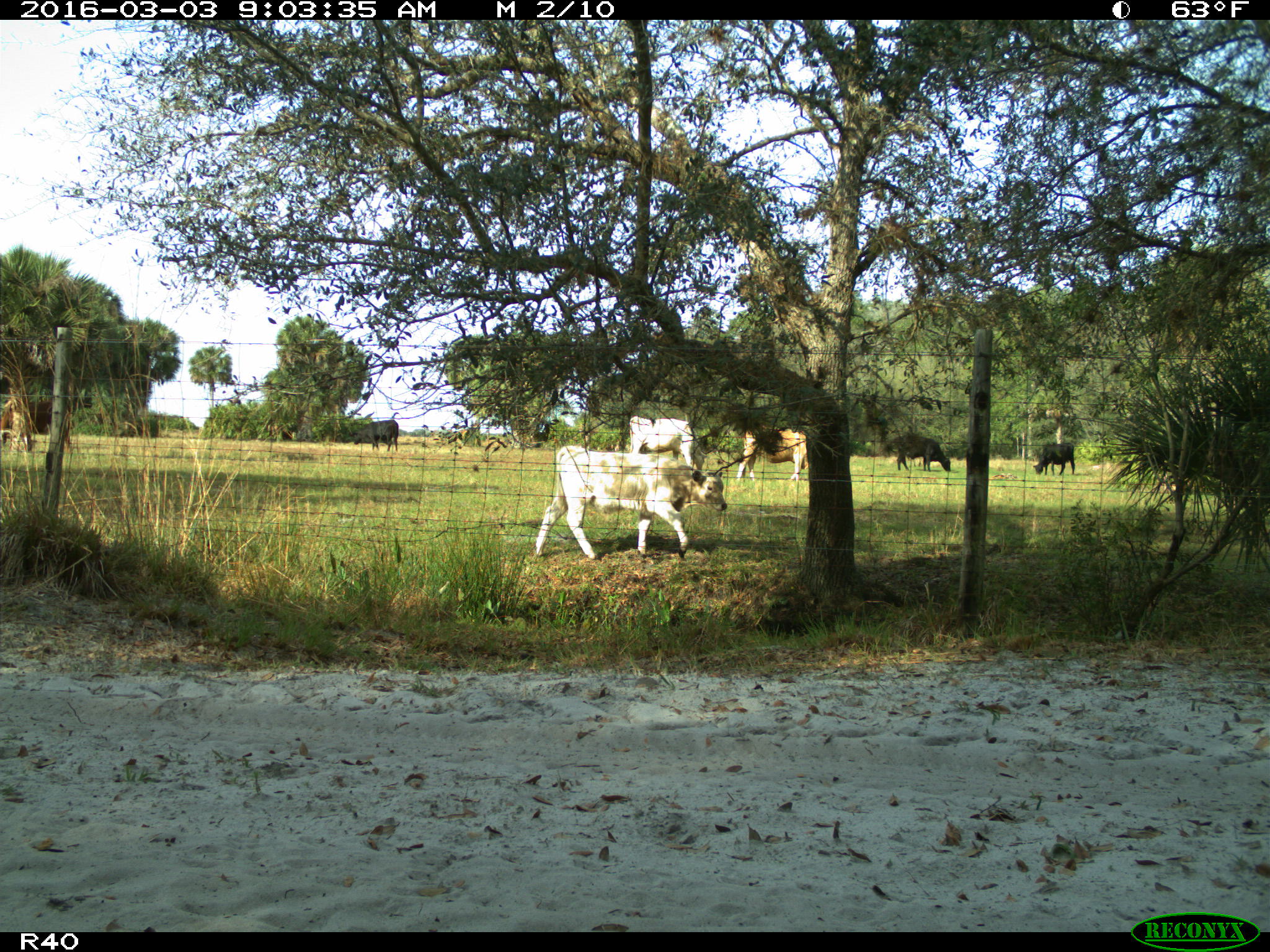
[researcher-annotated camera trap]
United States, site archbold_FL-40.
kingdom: Animalia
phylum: Chordata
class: Mammalia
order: Artiodactyla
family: Bovidae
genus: Bos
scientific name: Bos taurus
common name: domestic cow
Bos taurus (domestic cow).